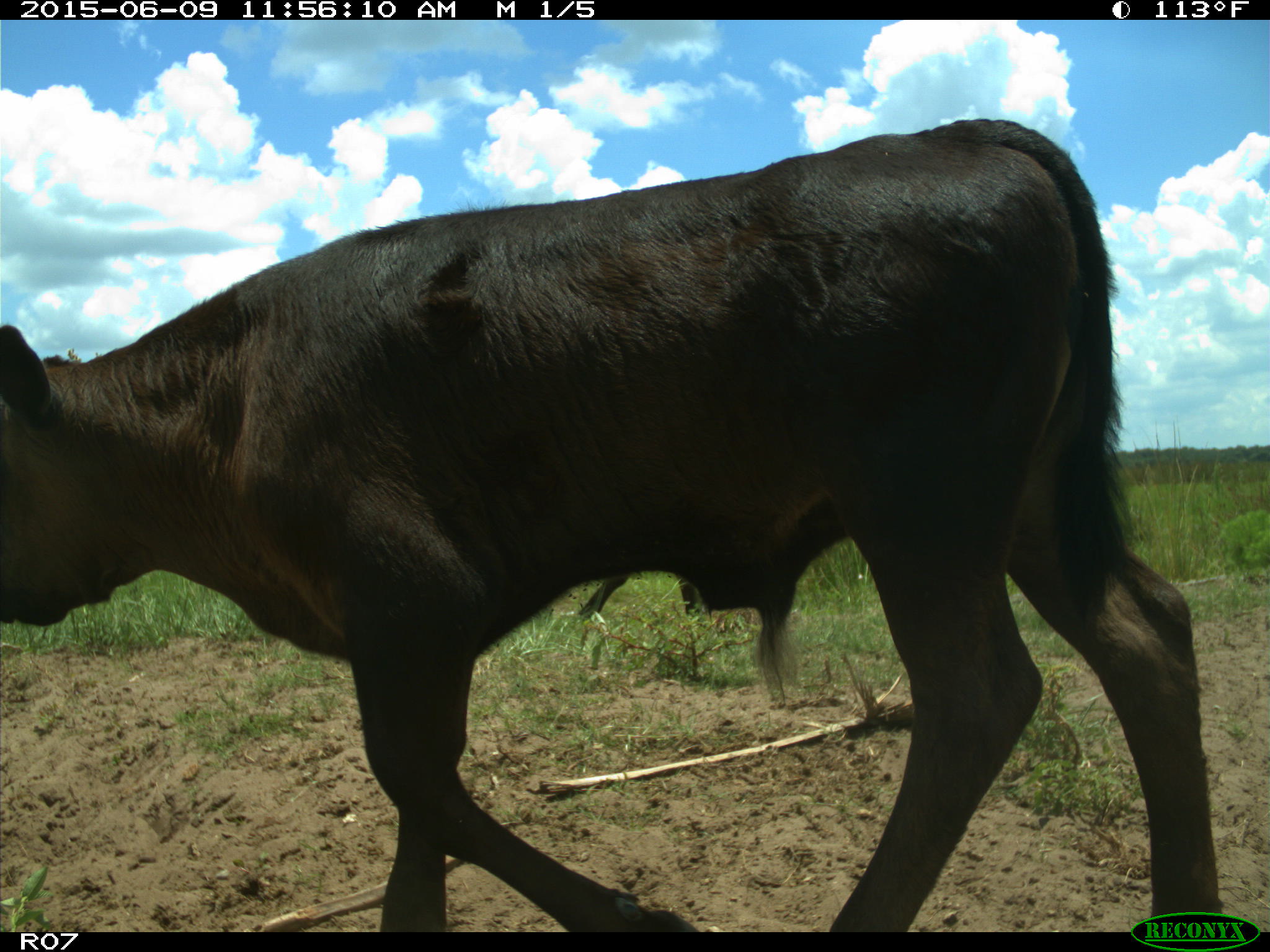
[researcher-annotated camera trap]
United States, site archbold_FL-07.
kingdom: Animalia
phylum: Chordata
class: Mammalia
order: Artiodactyla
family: Bovidae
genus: Bos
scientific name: Bos taurus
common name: domestic cow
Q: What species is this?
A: Bos taurus (domestic cow).